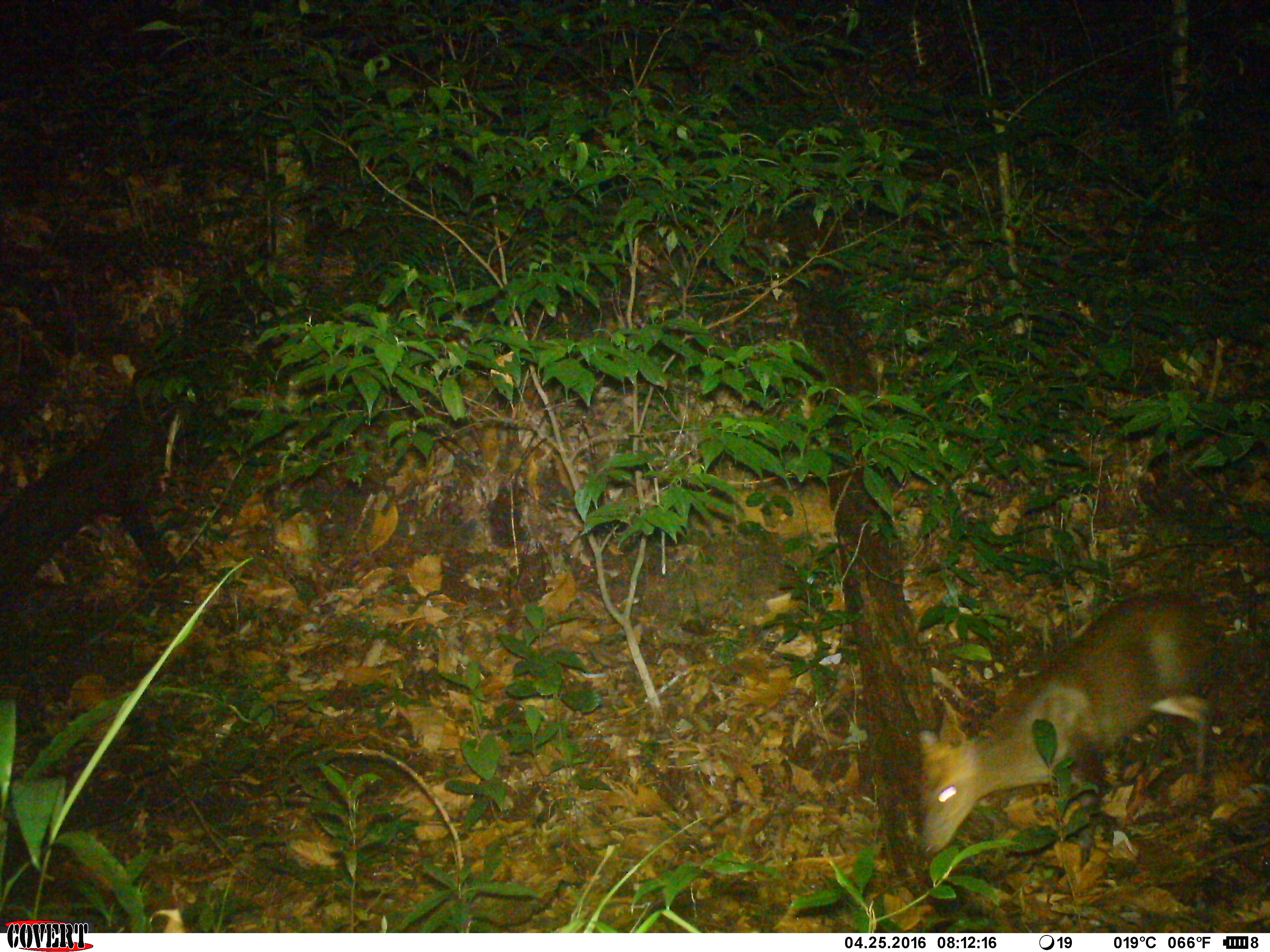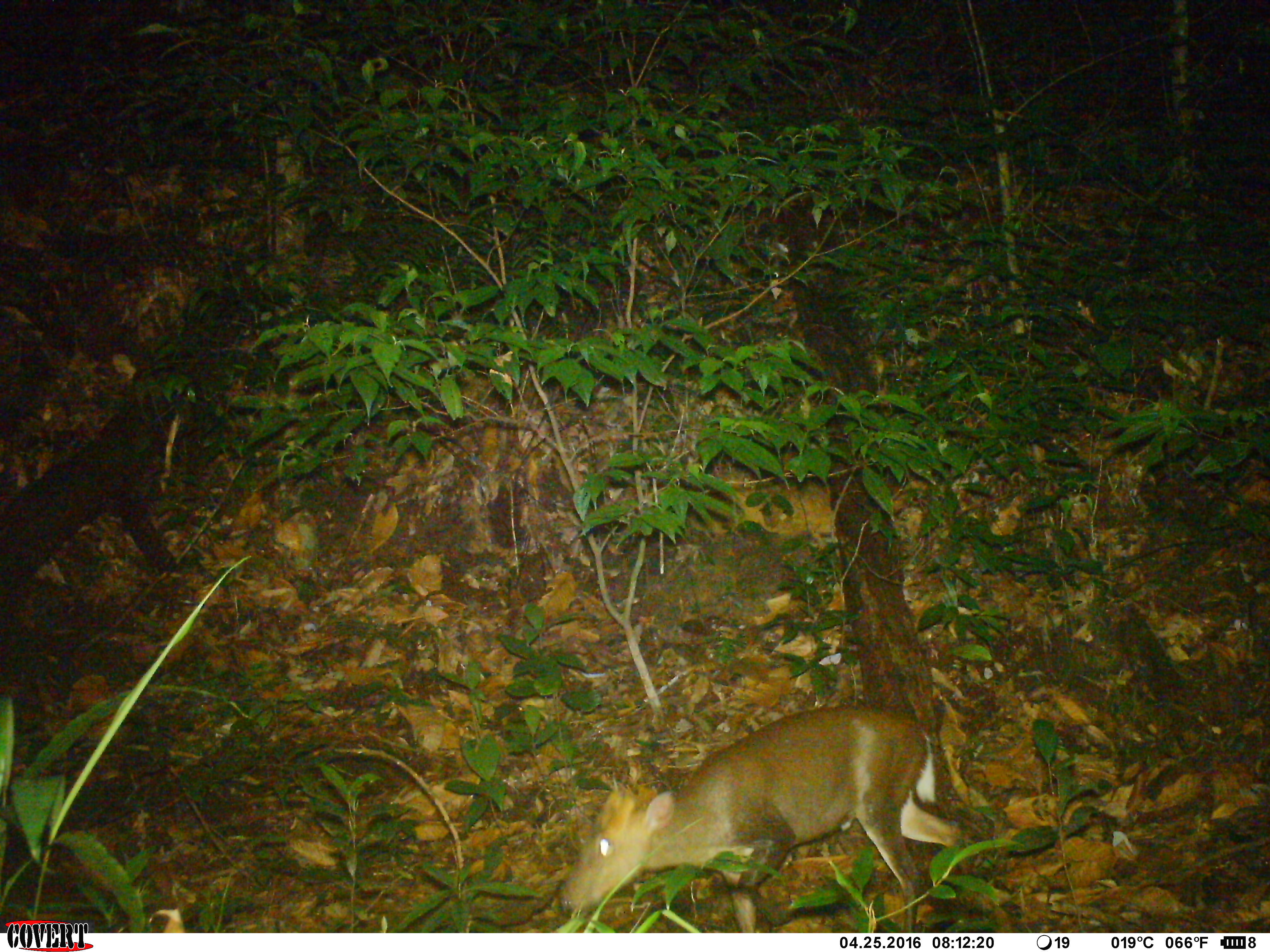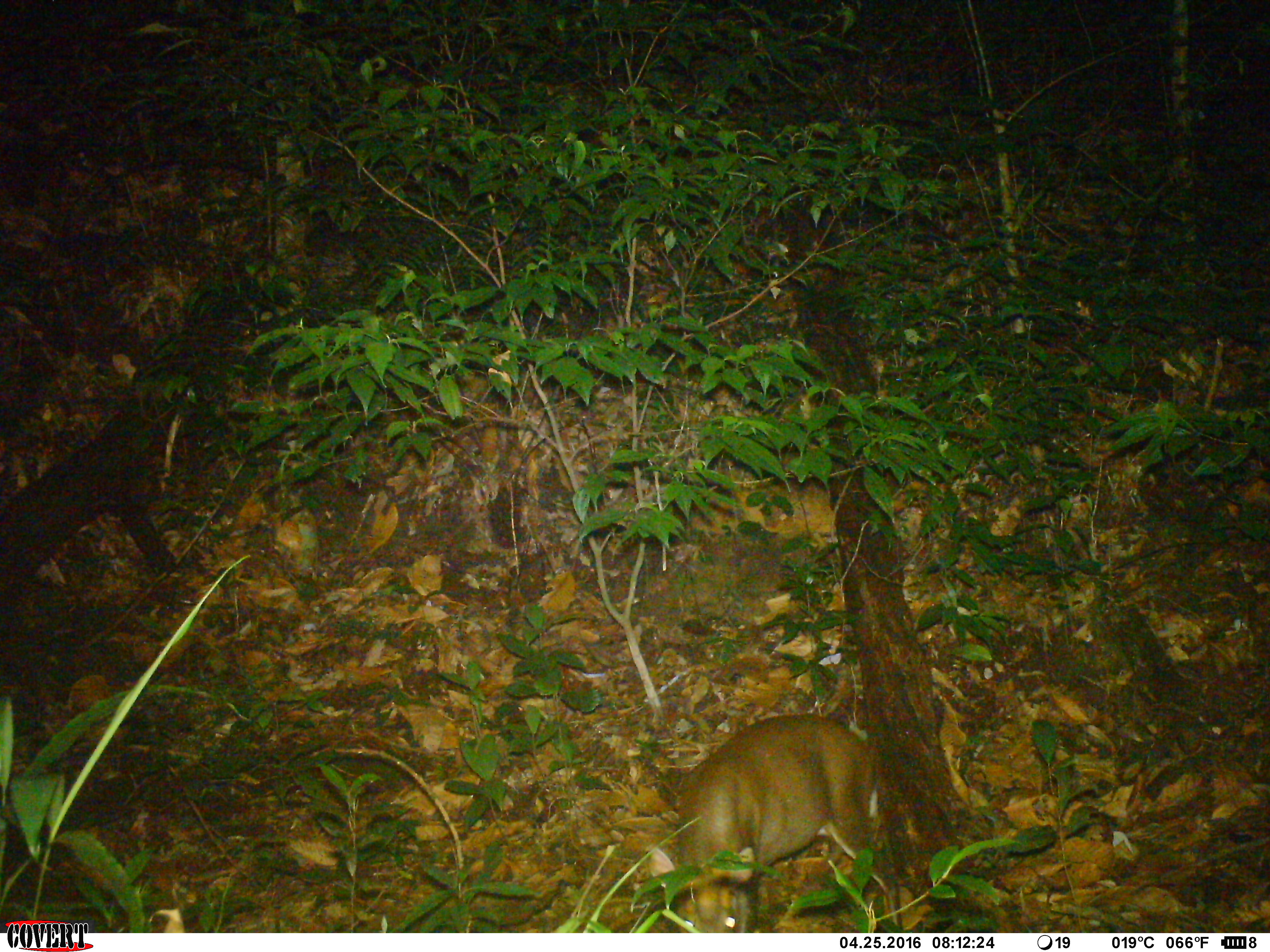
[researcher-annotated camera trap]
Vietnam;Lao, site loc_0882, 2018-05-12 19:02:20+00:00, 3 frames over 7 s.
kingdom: Animalia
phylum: Chordata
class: Mammalia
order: Artiodactyla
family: Cervidae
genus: Muntiacus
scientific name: Muntiacus rooseveltorum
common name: roosevelt's muntjac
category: roosevelts muntjac group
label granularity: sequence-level